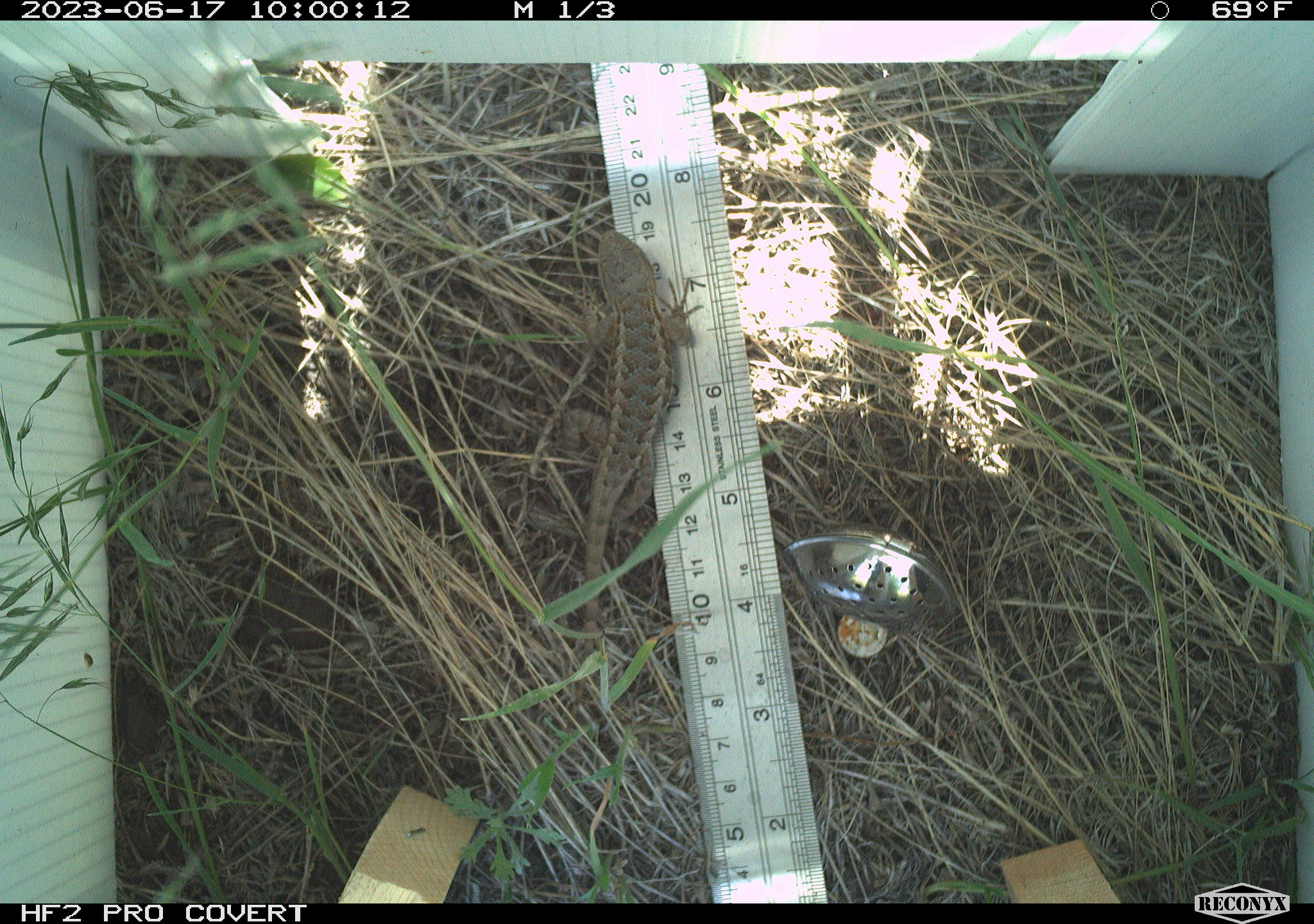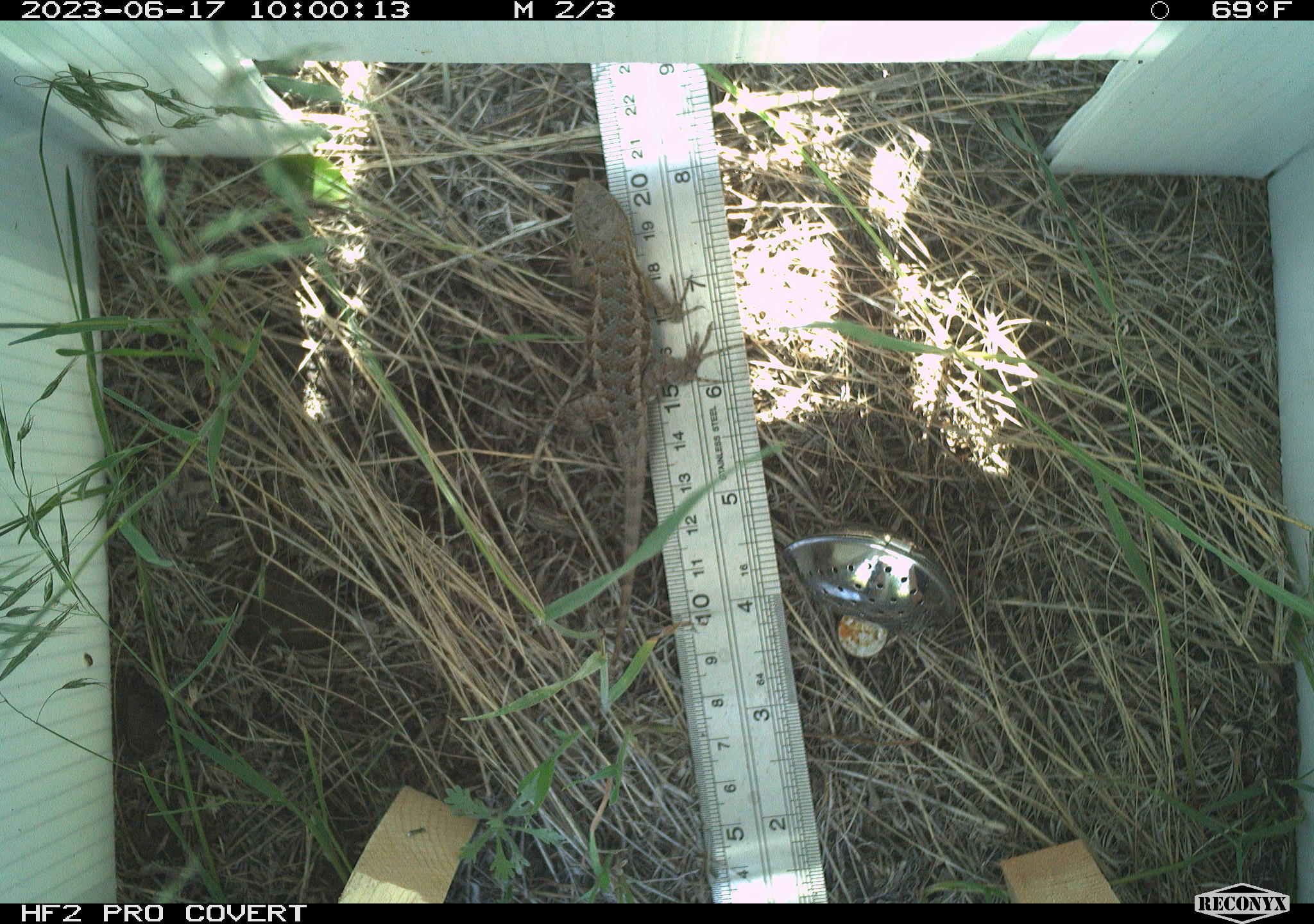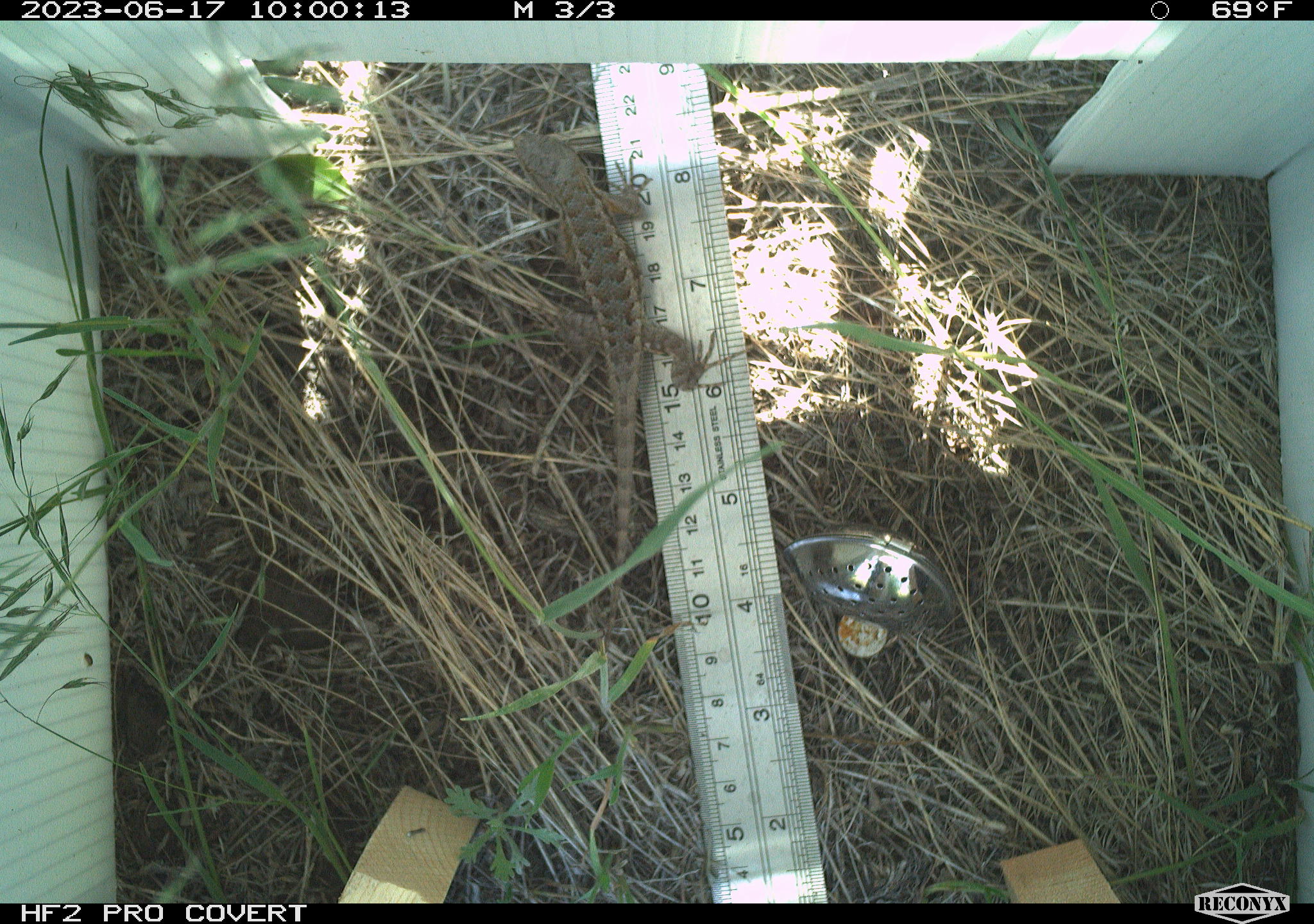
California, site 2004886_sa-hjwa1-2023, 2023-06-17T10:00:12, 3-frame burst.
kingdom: Animalia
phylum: Chordata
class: Reptilia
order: Squamata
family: Phrynosomatidae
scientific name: Phrynosomatidae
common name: phrynosomatid lizards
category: phrynosomatidae family